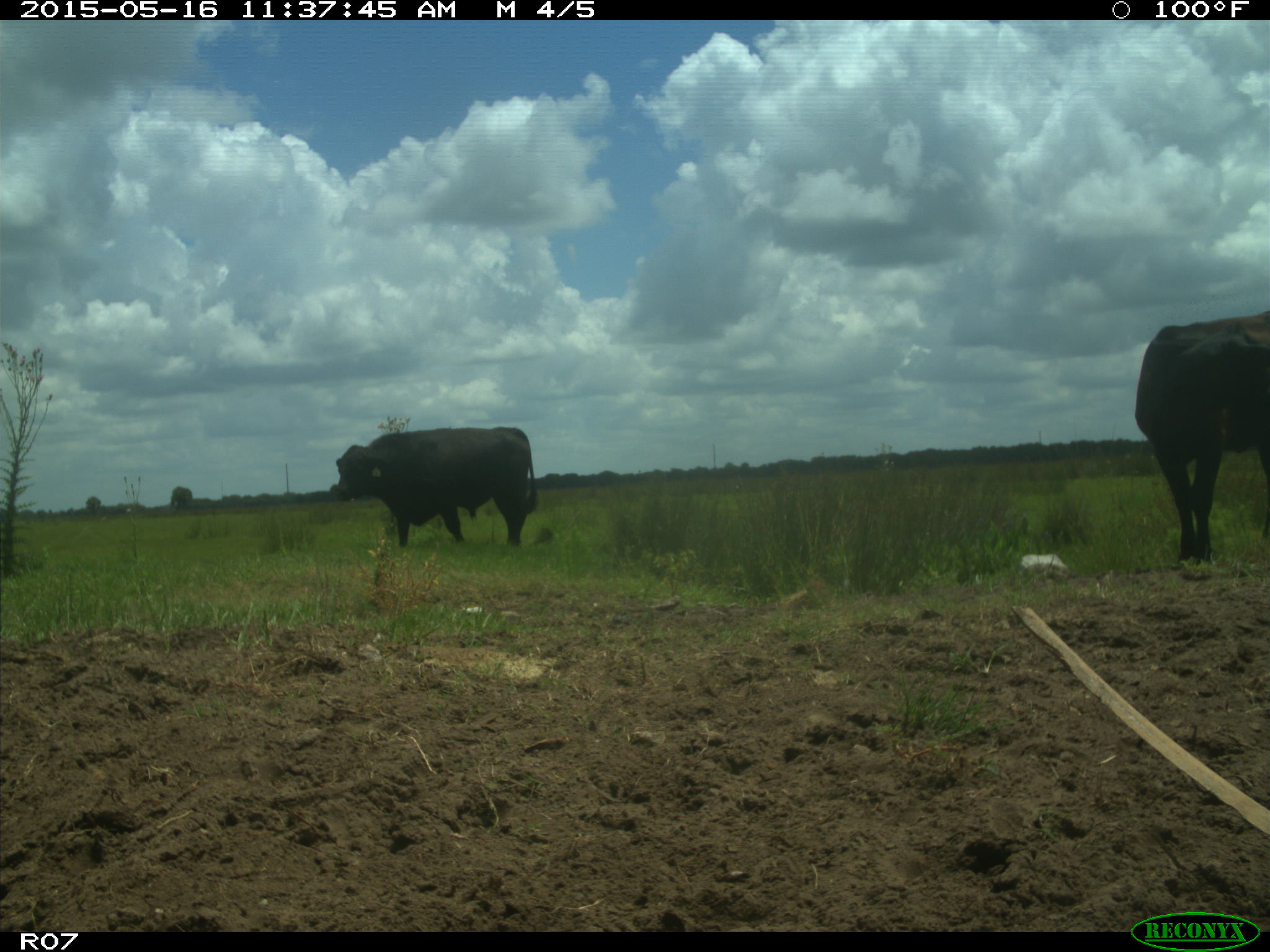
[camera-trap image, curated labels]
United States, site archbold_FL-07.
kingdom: Animalia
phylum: Chordata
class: Mammalia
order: Artiodactyla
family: Bovidae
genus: Bos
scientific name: Bos taurus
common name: domestic cow